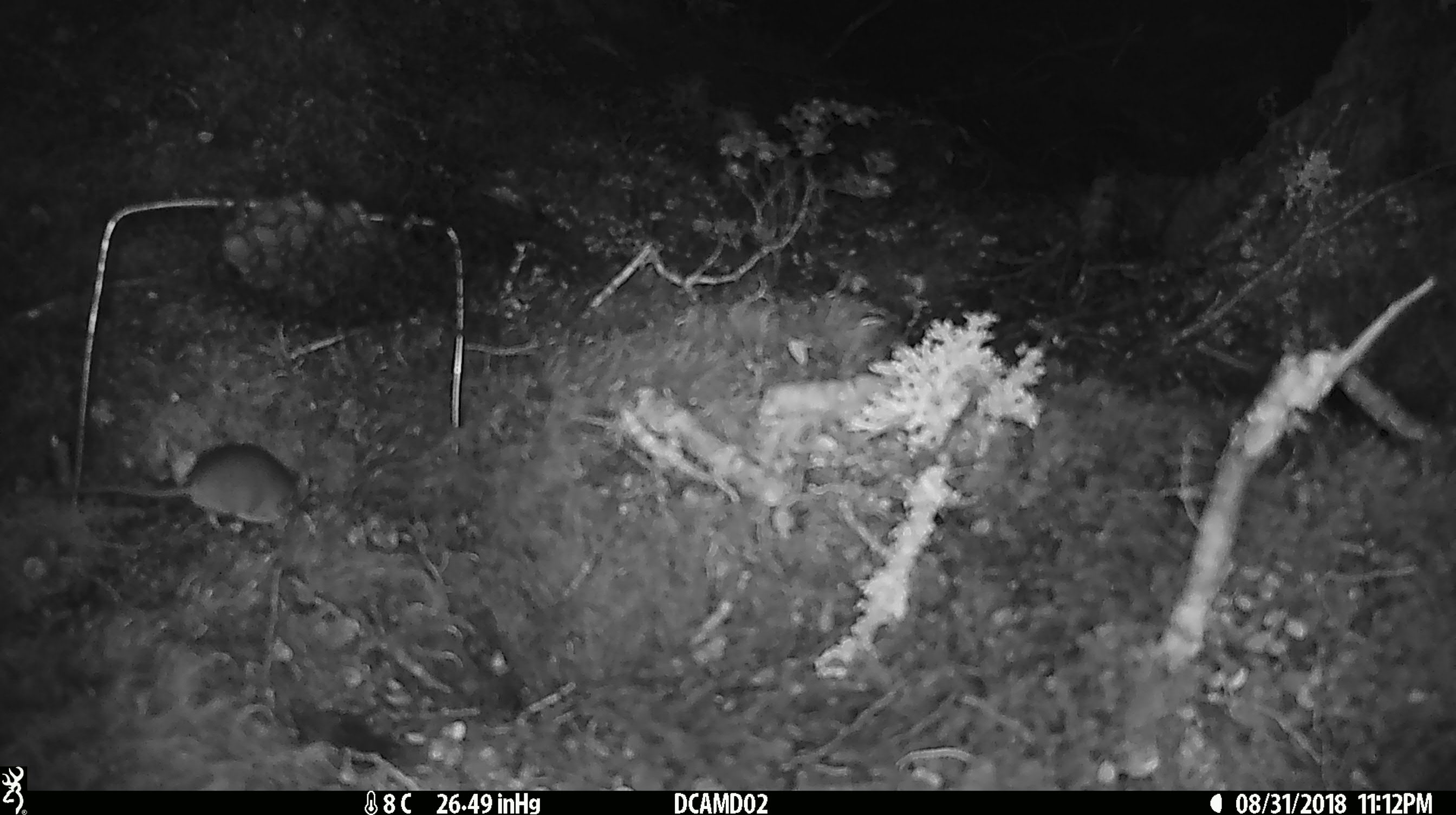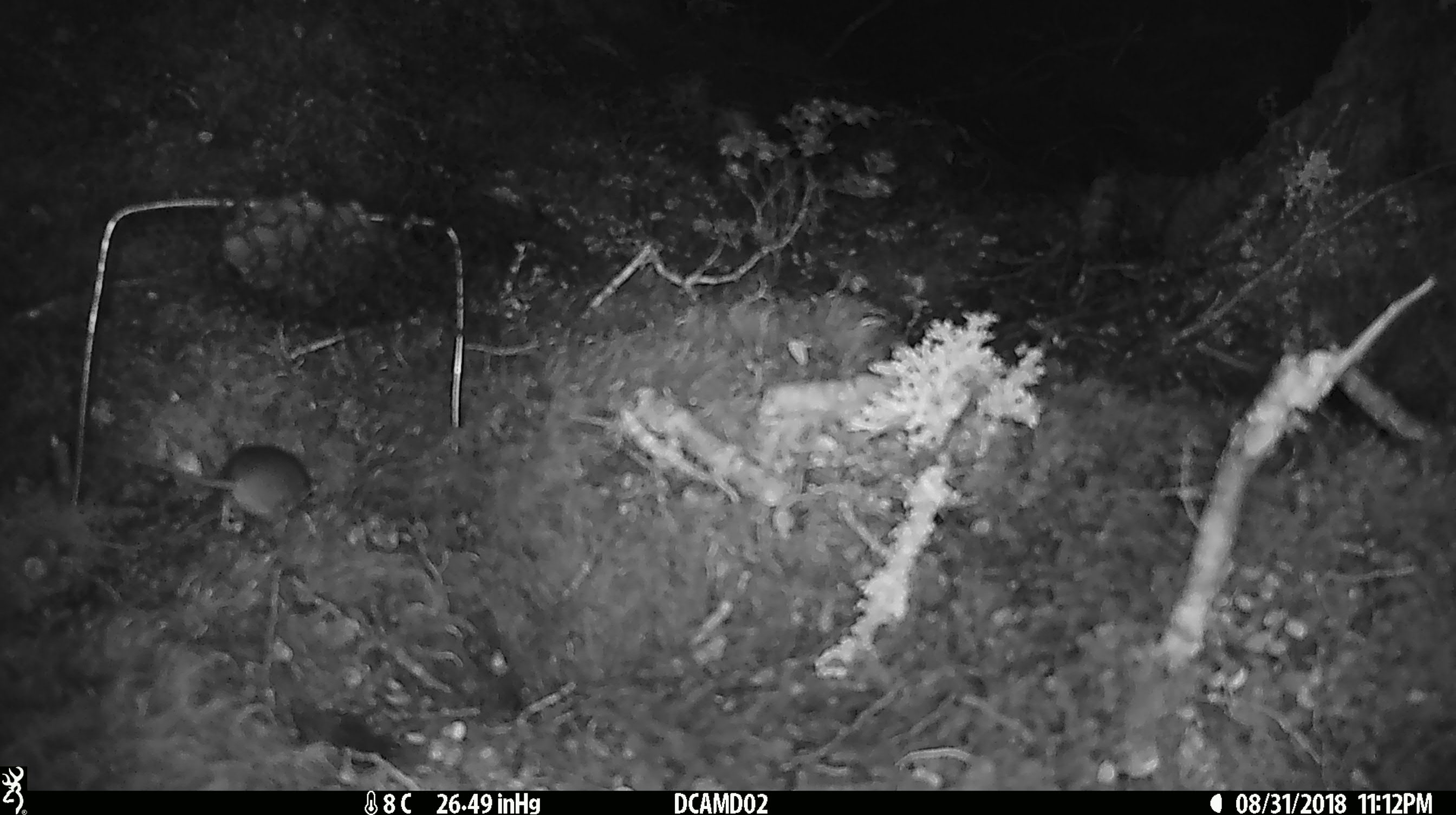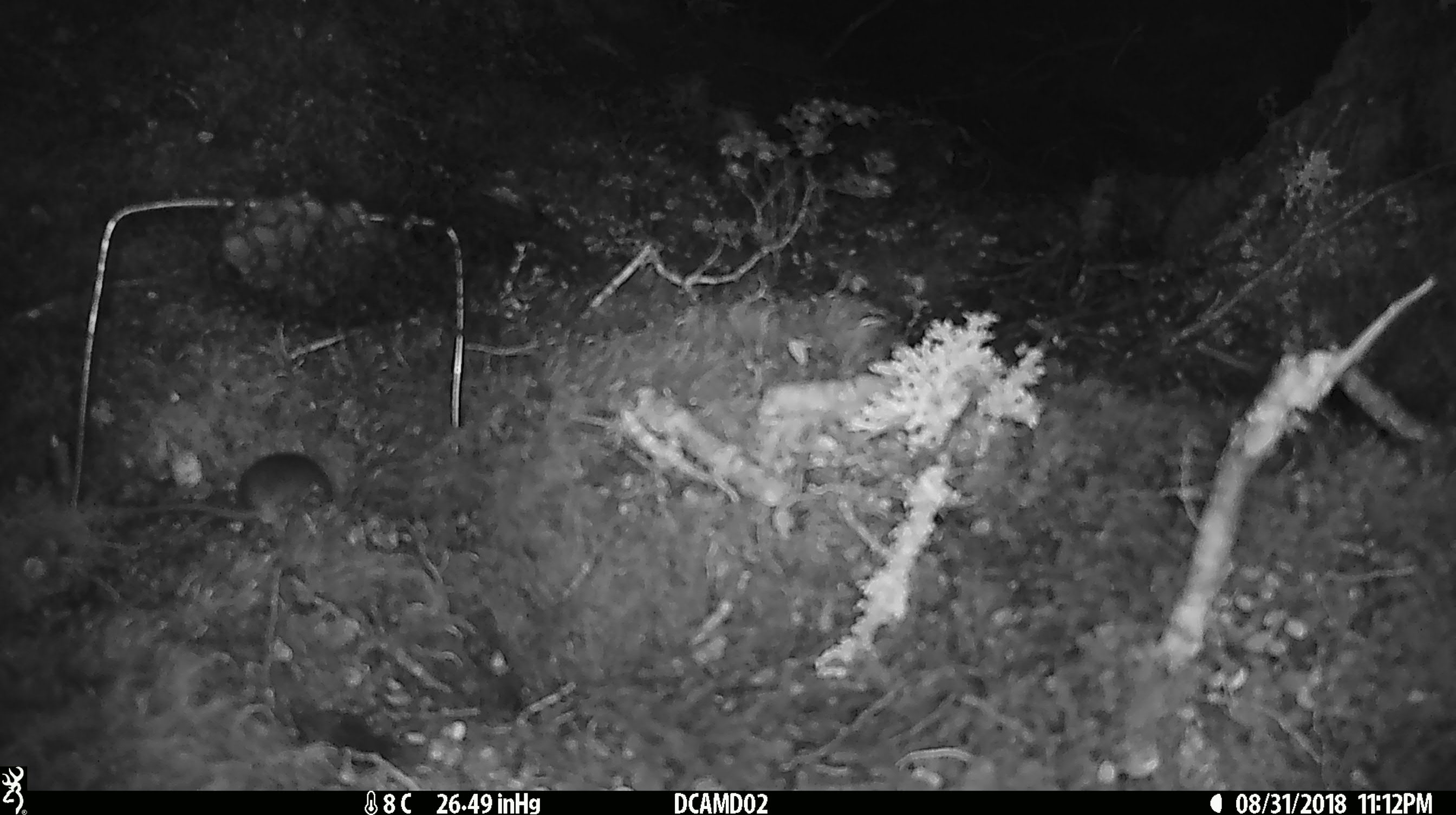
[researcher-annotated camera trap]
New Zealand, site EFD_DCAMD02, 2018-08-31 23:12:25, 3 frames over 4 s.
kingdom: Animalia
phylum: Chordata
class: Mammalia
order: Rodentia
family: Muridae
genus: Mus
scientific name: Mus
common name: mouse